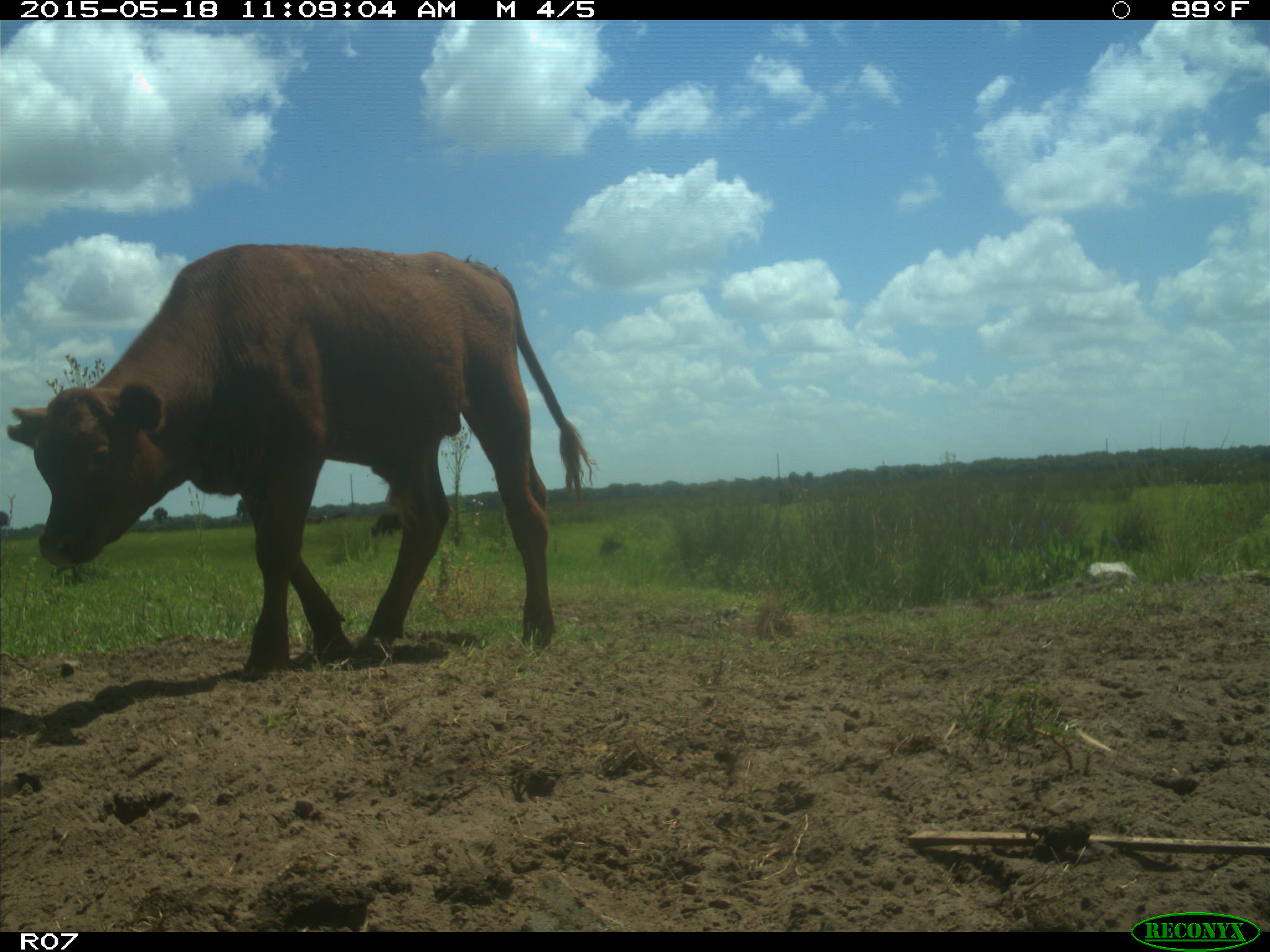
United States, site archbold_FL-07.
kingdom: Animalia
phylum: Chordata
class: Mammalia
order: Artiodactyla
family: Bovidae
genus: Bos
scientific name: Bos taurus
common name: domestic cow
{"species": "Bos taurus (domestic cow)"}